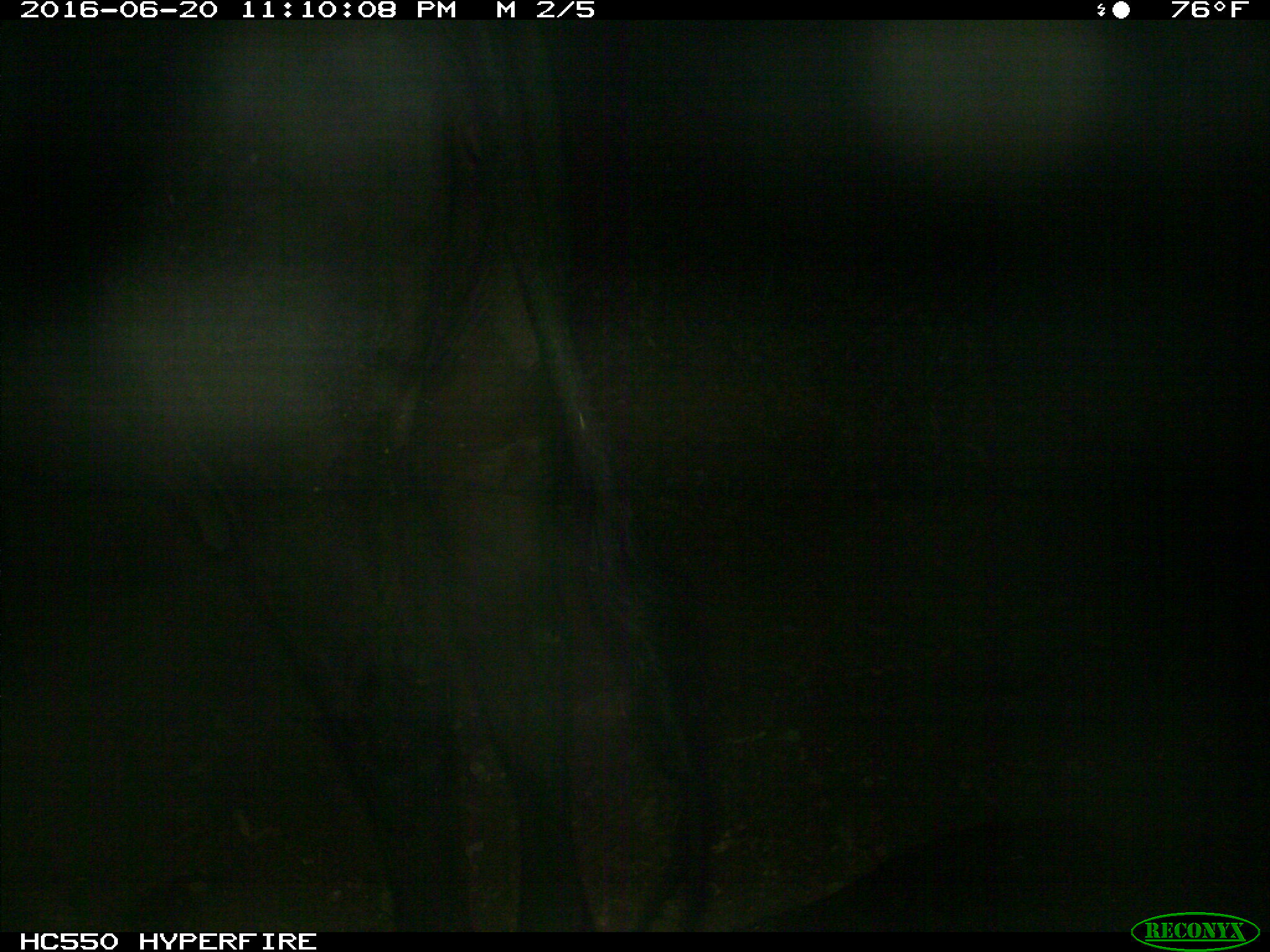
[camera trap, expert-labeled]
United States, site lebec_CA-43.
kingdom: Animalia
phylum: Chordata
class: Mammalia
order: Artiodactyla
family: Bovidae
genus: Bos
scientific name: Bos taurus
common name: domestic cow